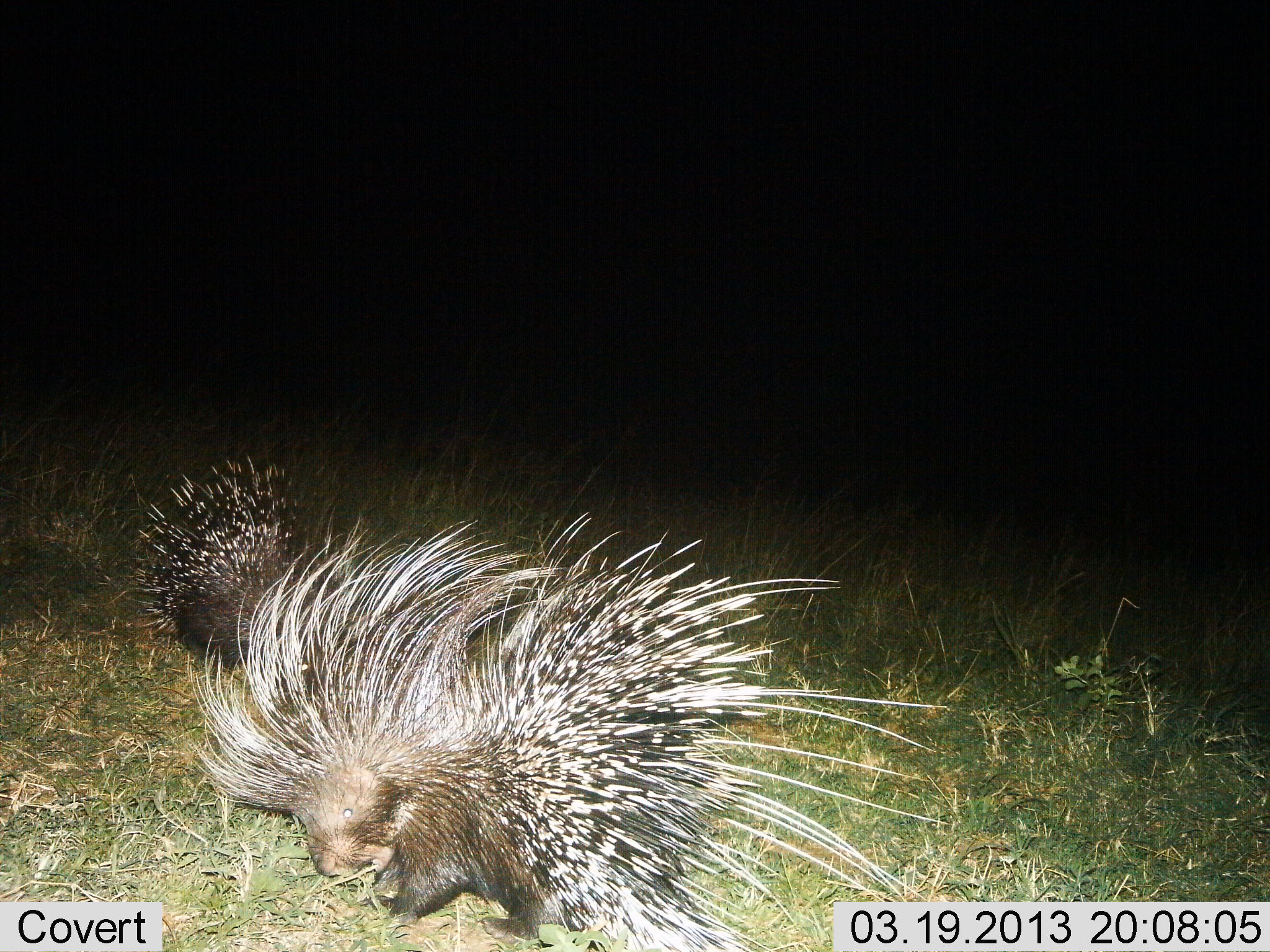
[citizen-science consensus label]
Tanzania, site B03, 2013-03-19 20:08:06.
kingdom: Animalia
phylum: Chordata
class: Mammalia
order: Rodentia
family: Hystricidae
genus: Hystrix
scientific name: Hystrix cristata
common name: crested porcupine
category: porcupine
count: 2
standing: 59%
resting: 0%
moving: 19%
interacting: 3%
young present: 6%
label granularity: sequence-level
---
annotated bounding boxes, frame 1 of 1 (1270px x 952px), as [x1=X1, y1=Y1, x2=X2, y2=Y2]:
animal: [x1=121, y1=454, x2=951, y2=952]